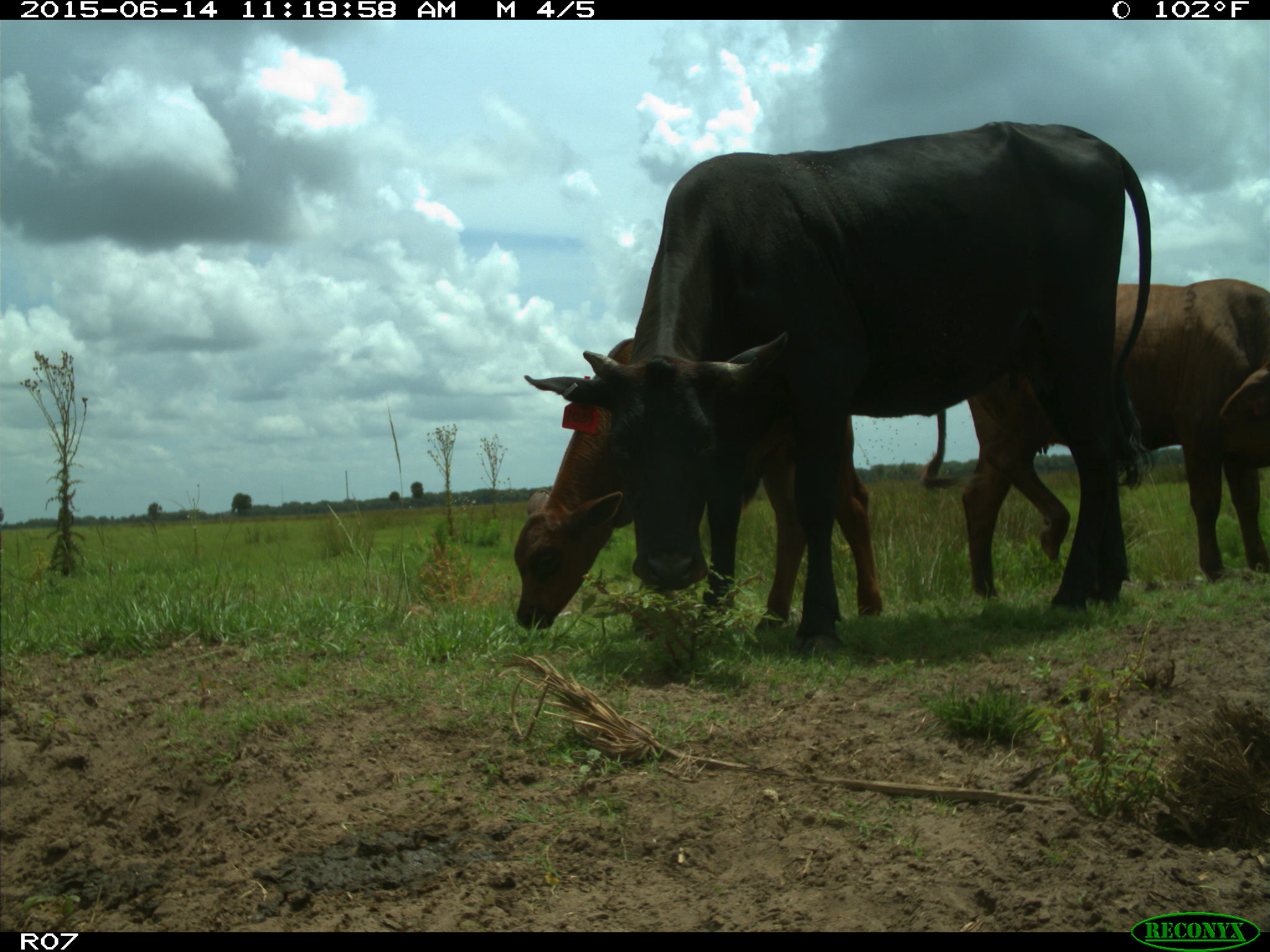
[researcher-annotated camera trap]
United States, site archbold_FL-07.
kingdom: Animalia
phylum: Chordata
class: Mammalia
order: Artiodactyla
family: Bovidae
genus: Bos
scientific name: Bos taurus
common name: domestic cow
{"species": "Bos taurus (domestic cow)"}